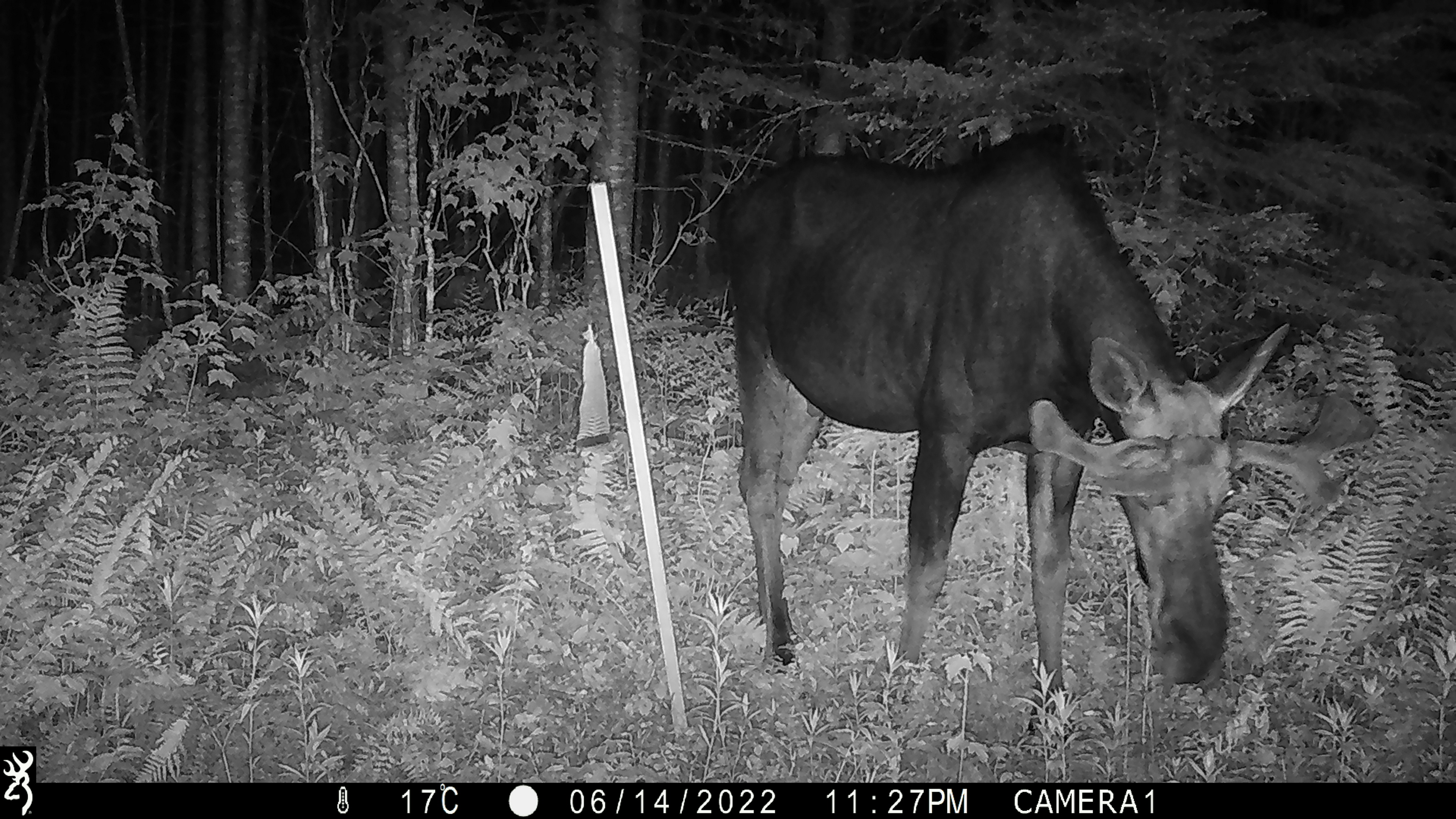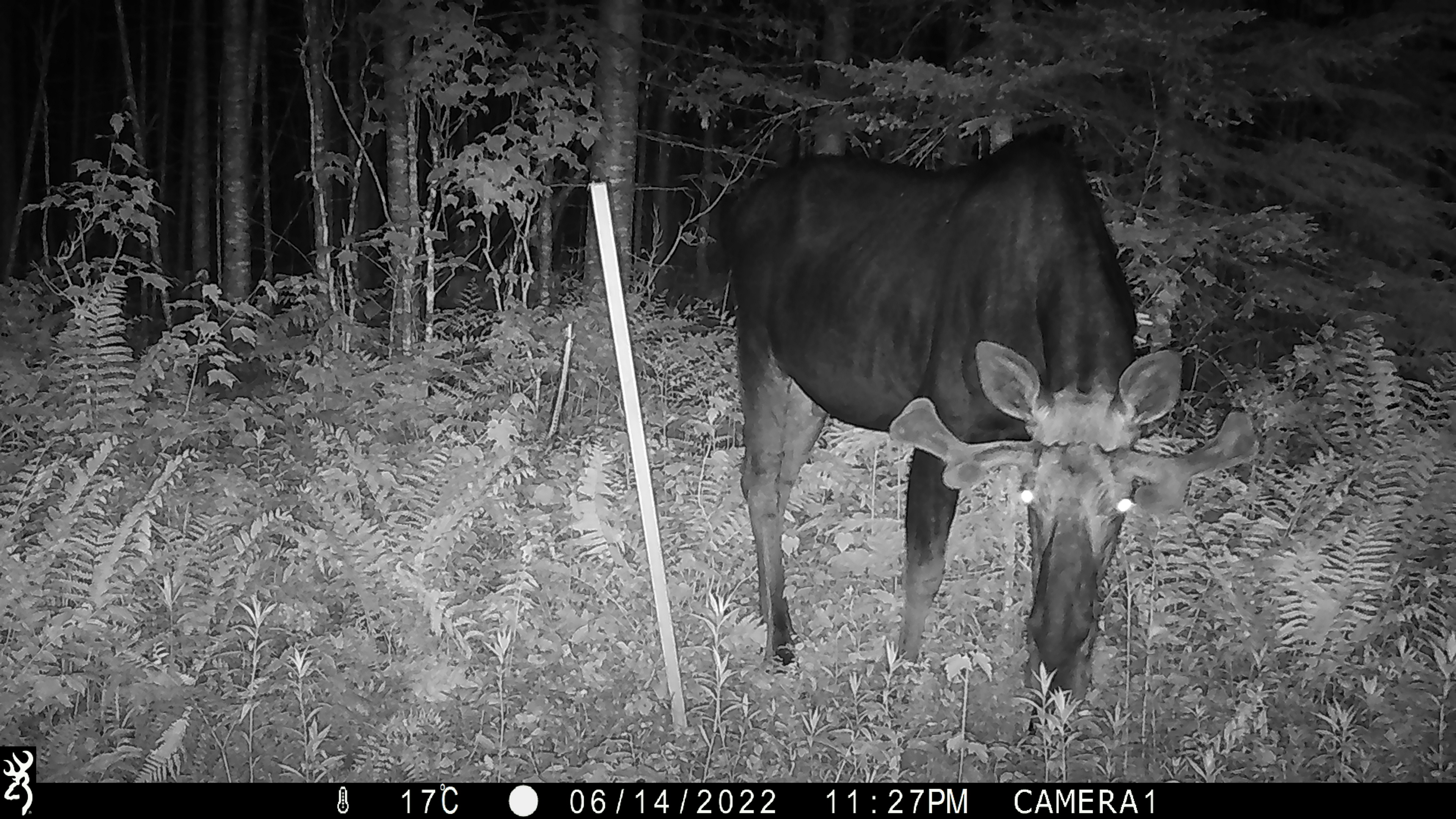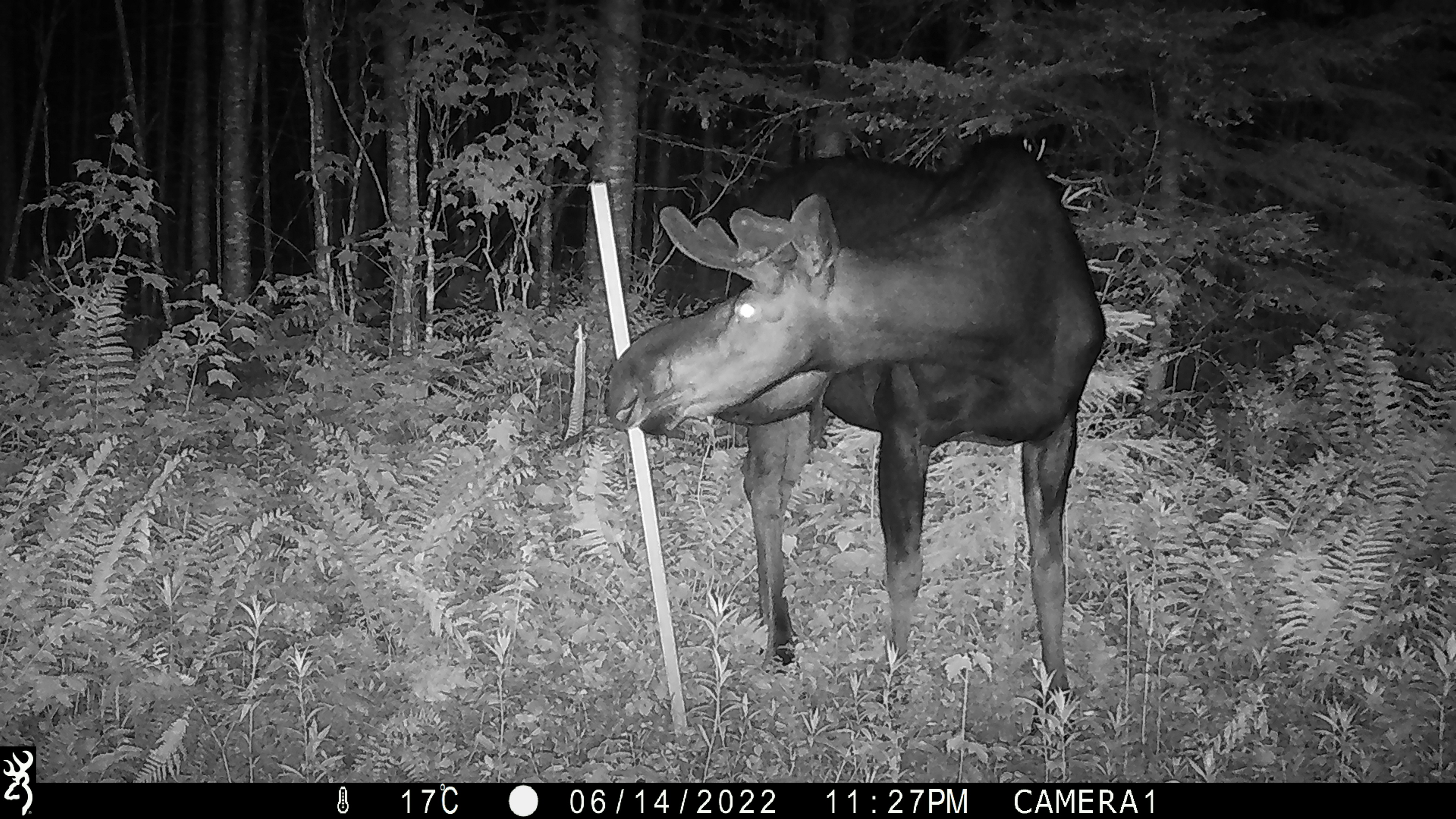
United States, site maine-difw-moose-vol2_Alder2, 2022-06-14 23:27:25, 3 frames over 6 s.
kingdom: Animalia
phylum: Chordata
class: Mammalia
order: Artiodactyla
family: Cervidae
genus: Alces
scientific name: Alces alces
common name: moose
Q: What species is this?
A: Moose (Alces alces).